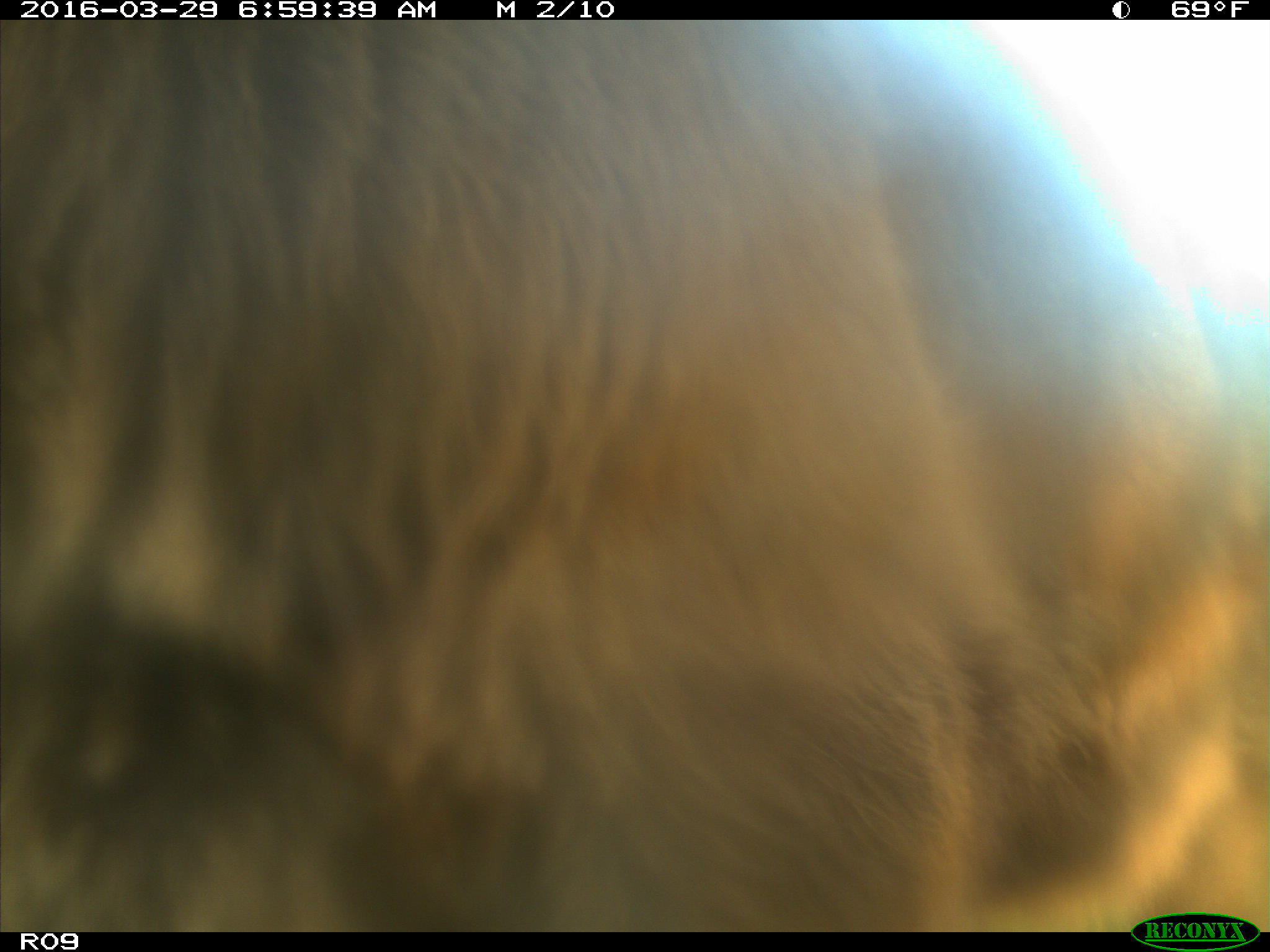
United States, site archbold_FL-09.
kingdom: Animalia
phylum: Chordata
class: Mammalia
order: Artiodactyla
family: Bovidae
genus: Bos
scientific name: Bos taurus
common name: domestic cow